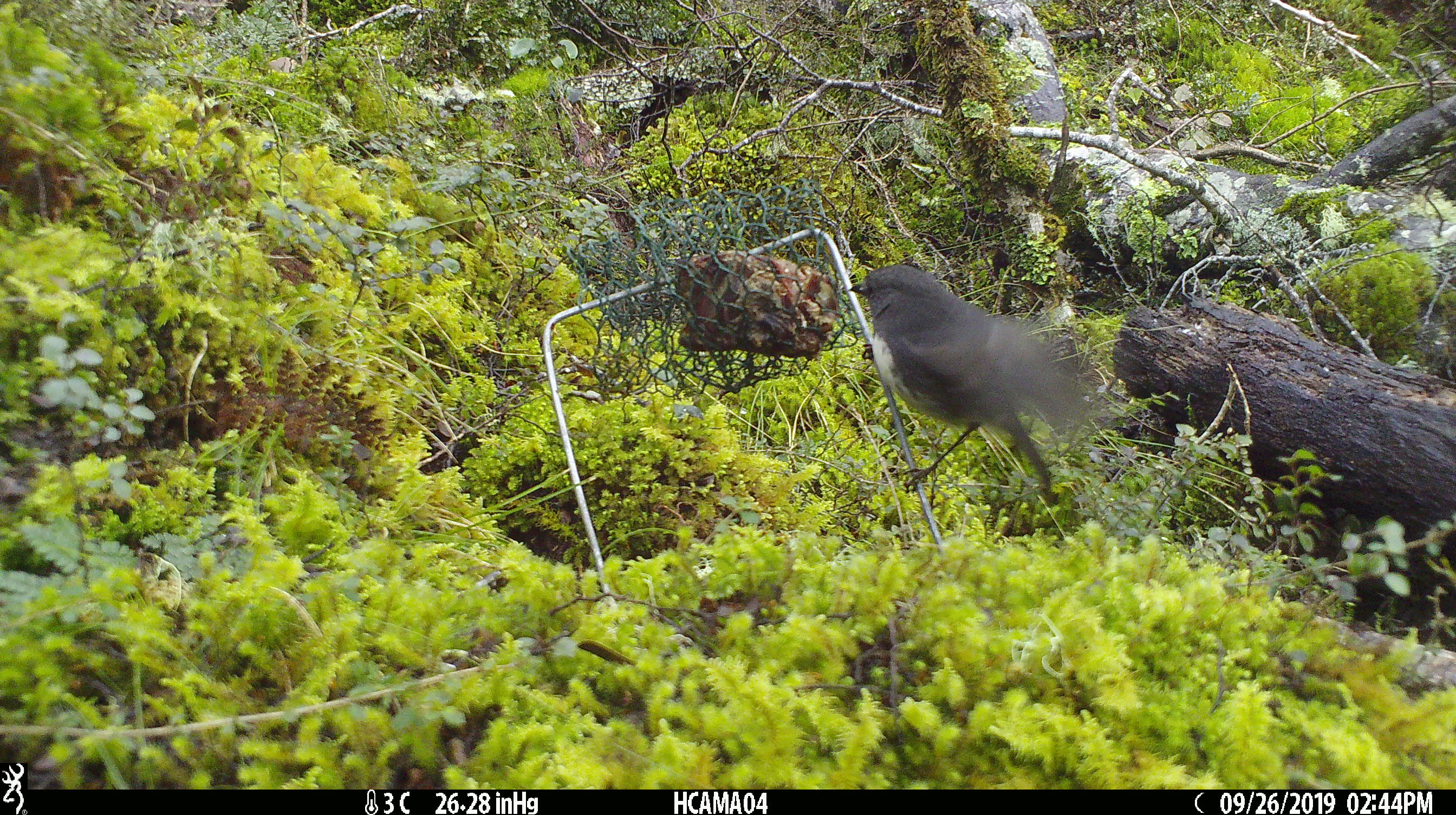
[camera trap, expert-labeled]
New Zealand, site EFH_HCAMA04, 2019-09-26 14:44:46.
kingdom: Animalia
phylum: Chordata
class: Aves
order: Passeriformes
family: Petroicidae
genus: Petroica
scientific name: Petroica australis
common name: new zealand robin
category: robin